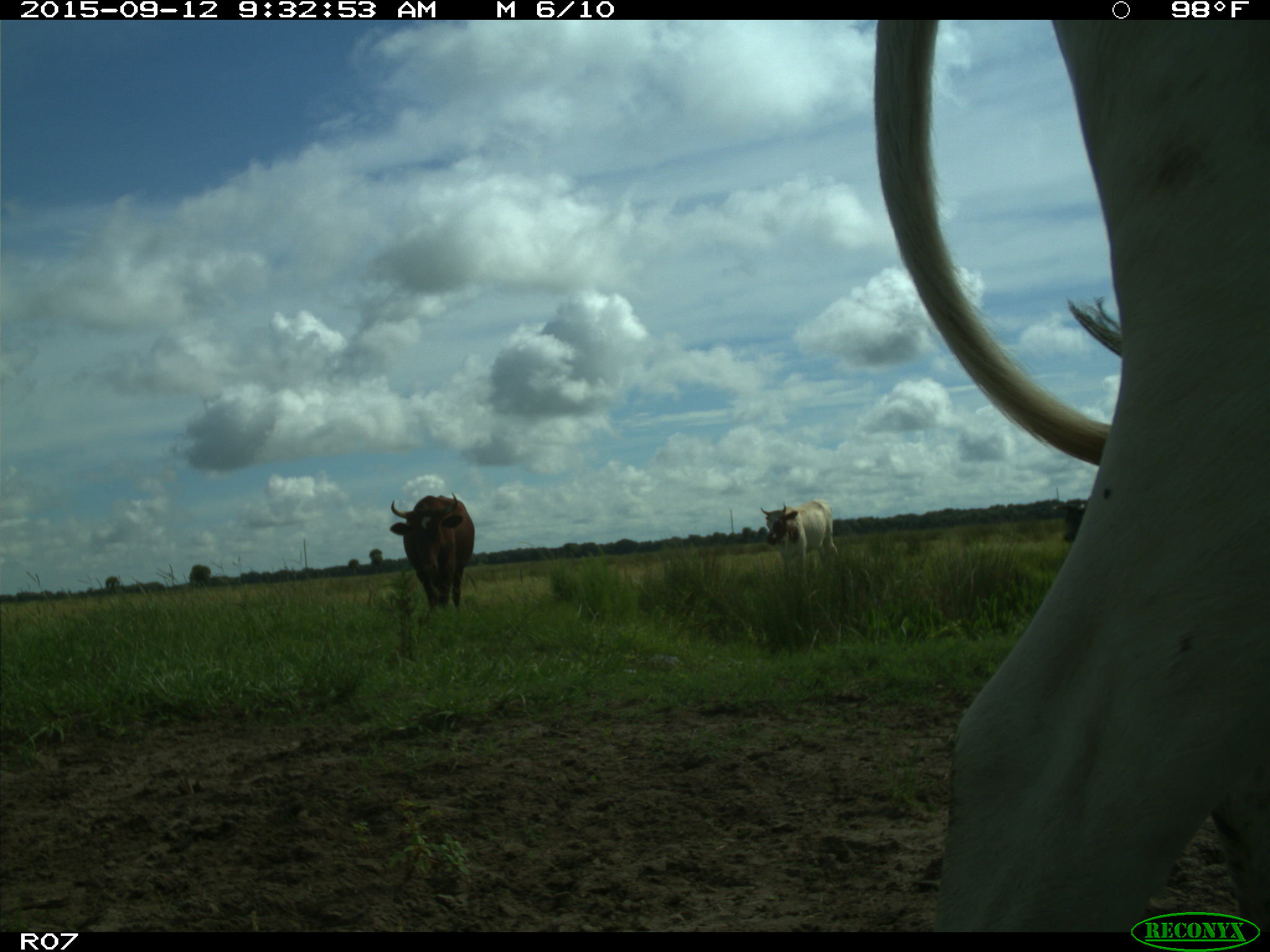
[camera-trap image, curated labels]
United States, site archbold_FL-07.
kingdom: Animalia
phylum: Chordata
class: Mammalia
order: Artiodactyla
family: Bovidae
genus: Bos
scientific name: Bos taurus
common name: domestic cow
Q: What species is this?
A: Bos taurus (domestic cow).